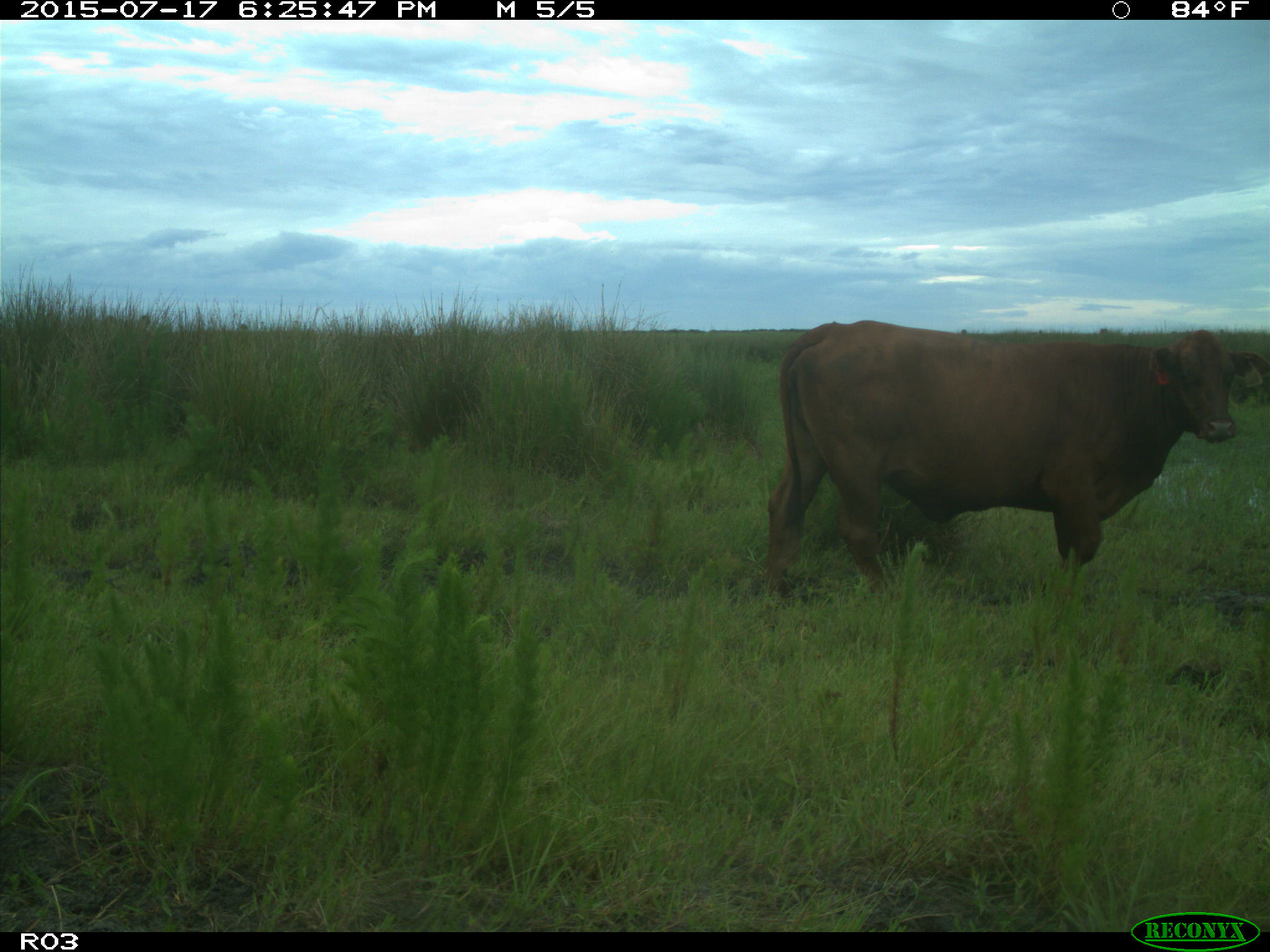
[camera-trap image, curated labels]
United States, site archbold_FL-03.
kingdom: Animalia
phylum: Chordata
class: Mammalia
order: Artiodactyla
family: Bovidae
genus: Bos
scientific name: Bos taurus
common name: domestic cow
Bos taurus (domestic cow).